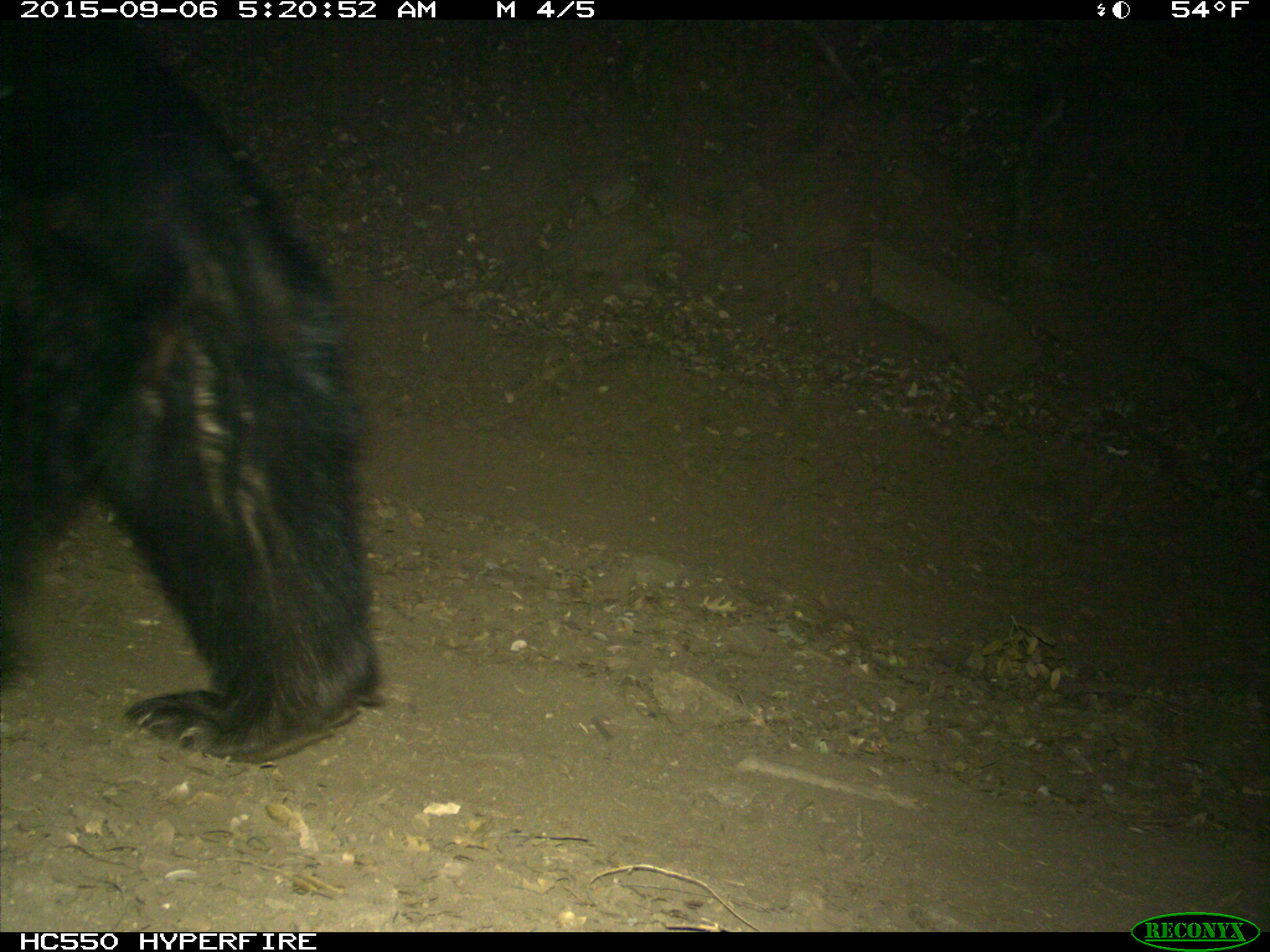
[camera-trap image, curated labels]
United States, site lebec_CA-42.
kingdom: Animalia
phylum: Chordata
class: Mammalia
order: Carnivora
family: Ursidae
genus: Ursus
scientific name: Ursus americanus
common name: american black bear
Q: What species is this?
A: Ursus americanus (american black bear).